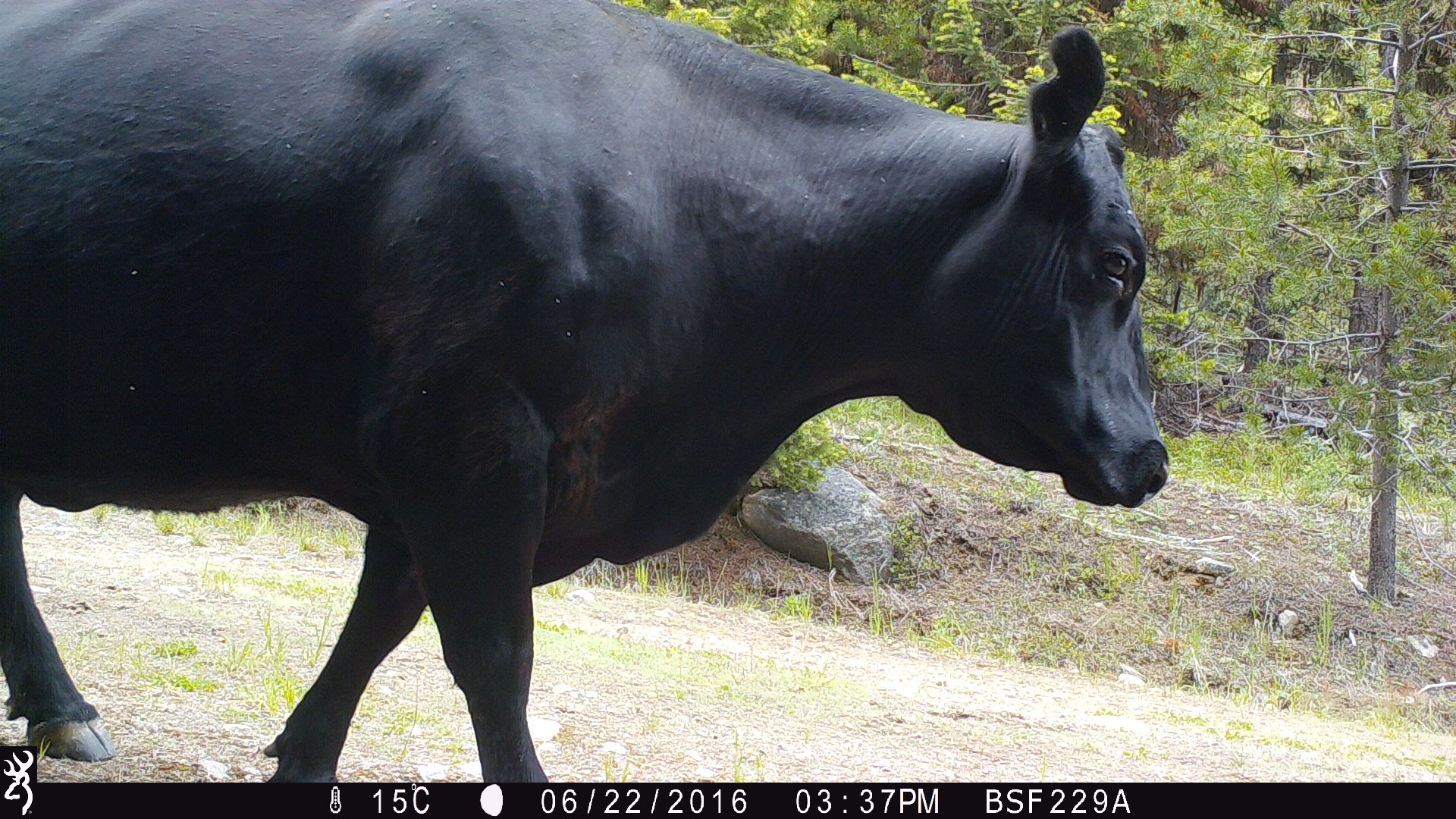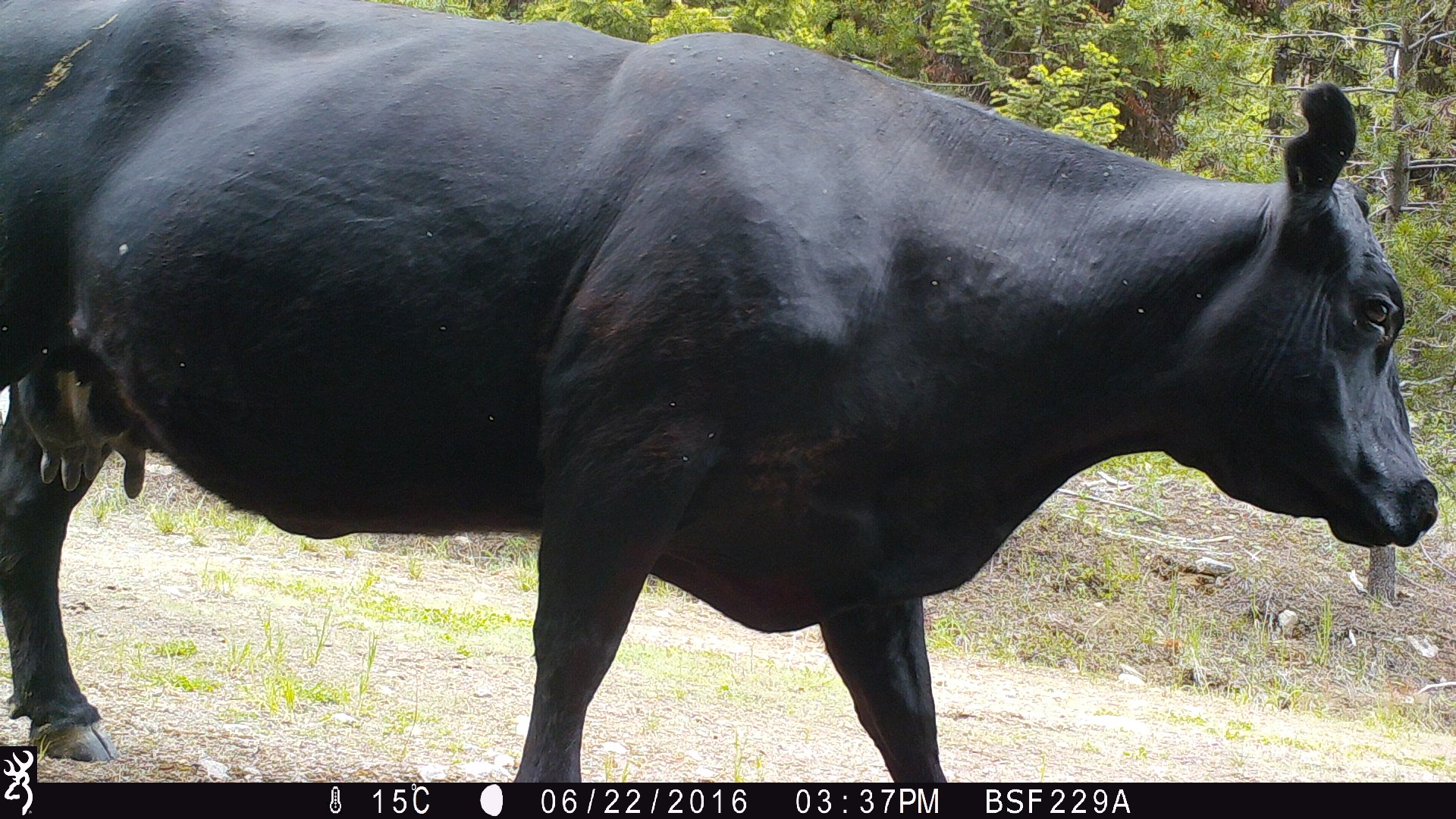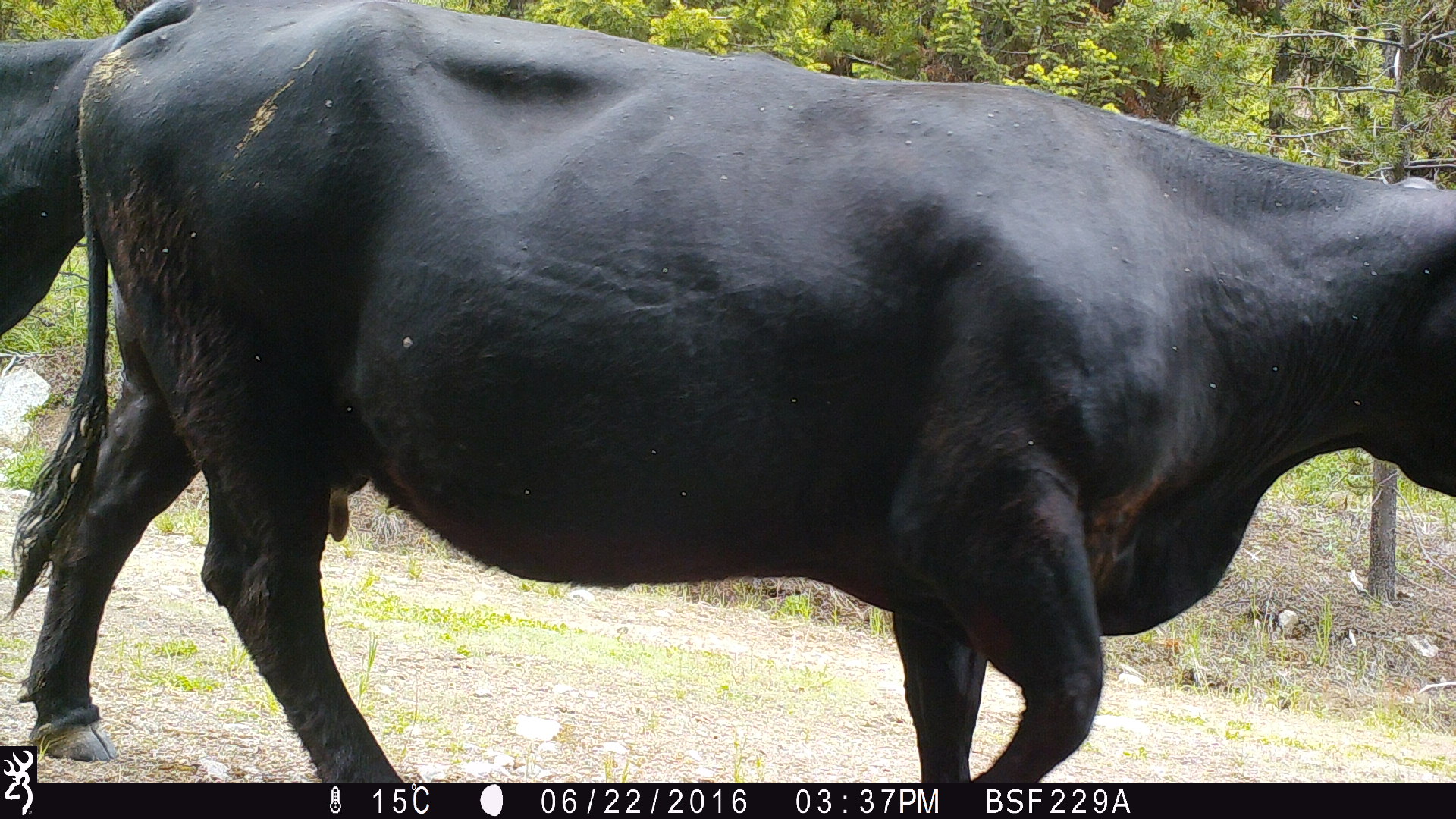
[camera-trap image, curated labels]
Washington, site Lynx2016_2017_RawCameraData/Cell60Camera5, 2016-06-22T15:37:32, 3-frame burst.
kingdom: Animalia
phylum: Chordata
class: Mammalia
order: Artiodactyla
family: Bovidae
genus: Bos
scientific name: Bos taurus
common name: domestic cattle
Domestic cattle (Bos taurus). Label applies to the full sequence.